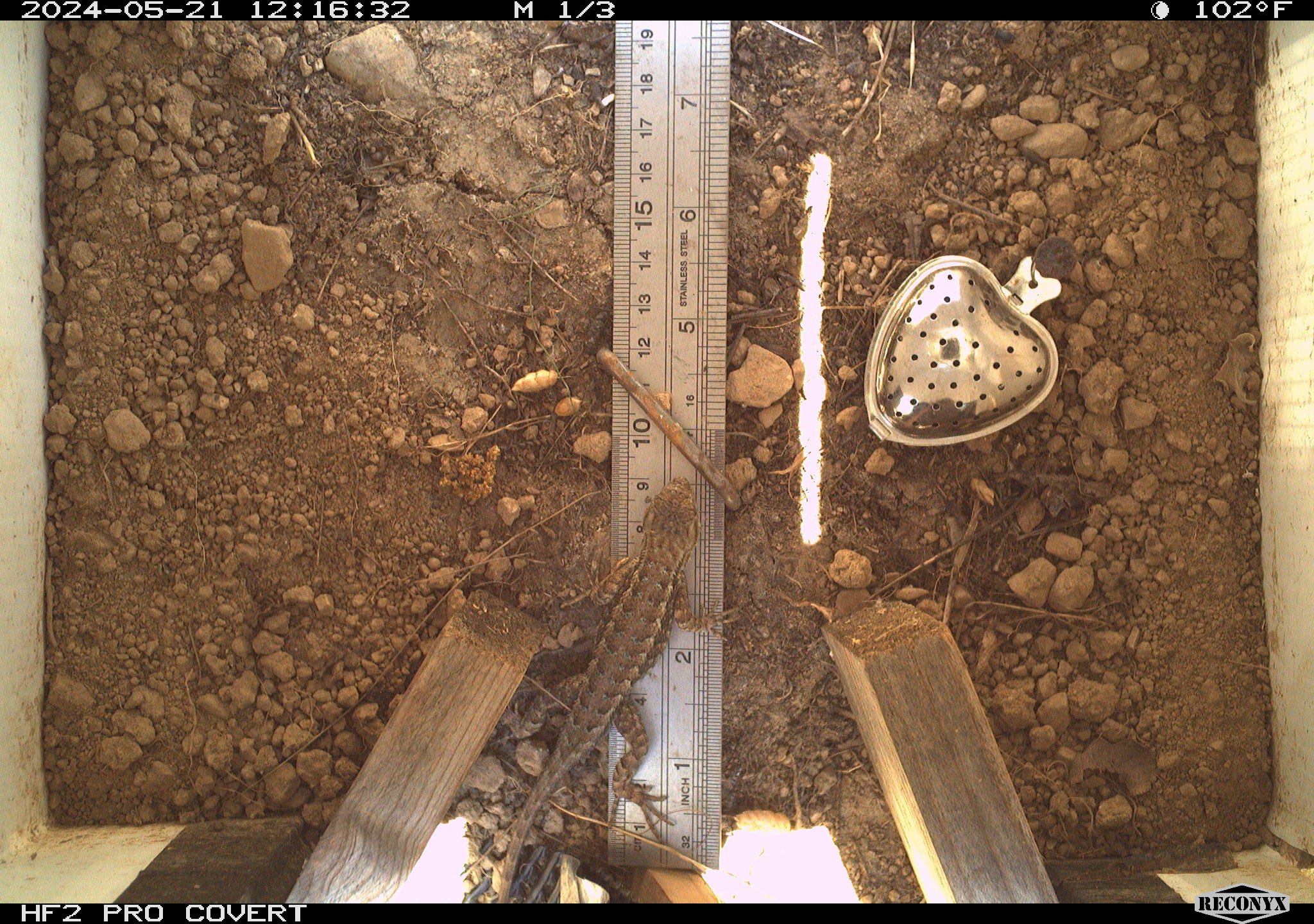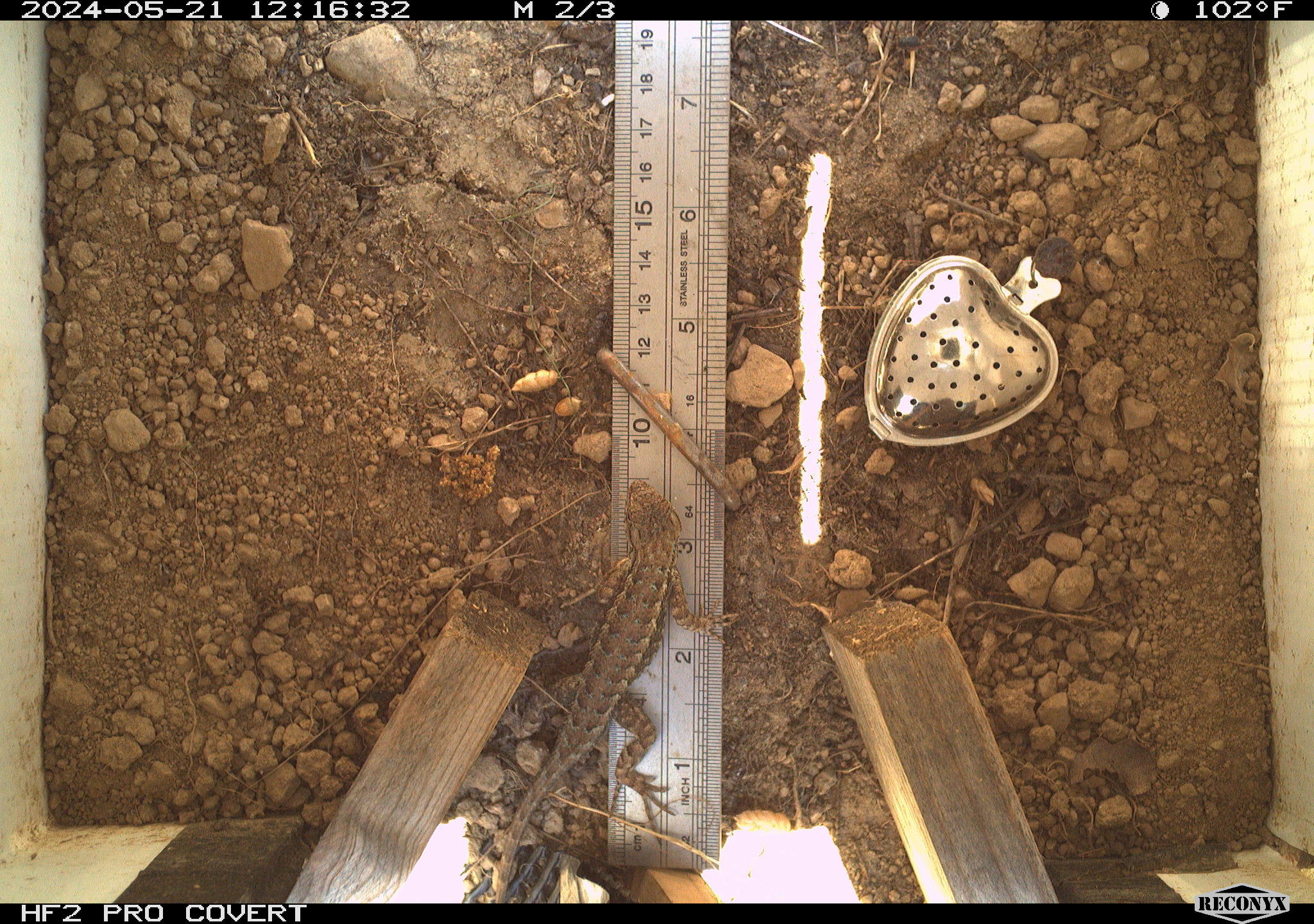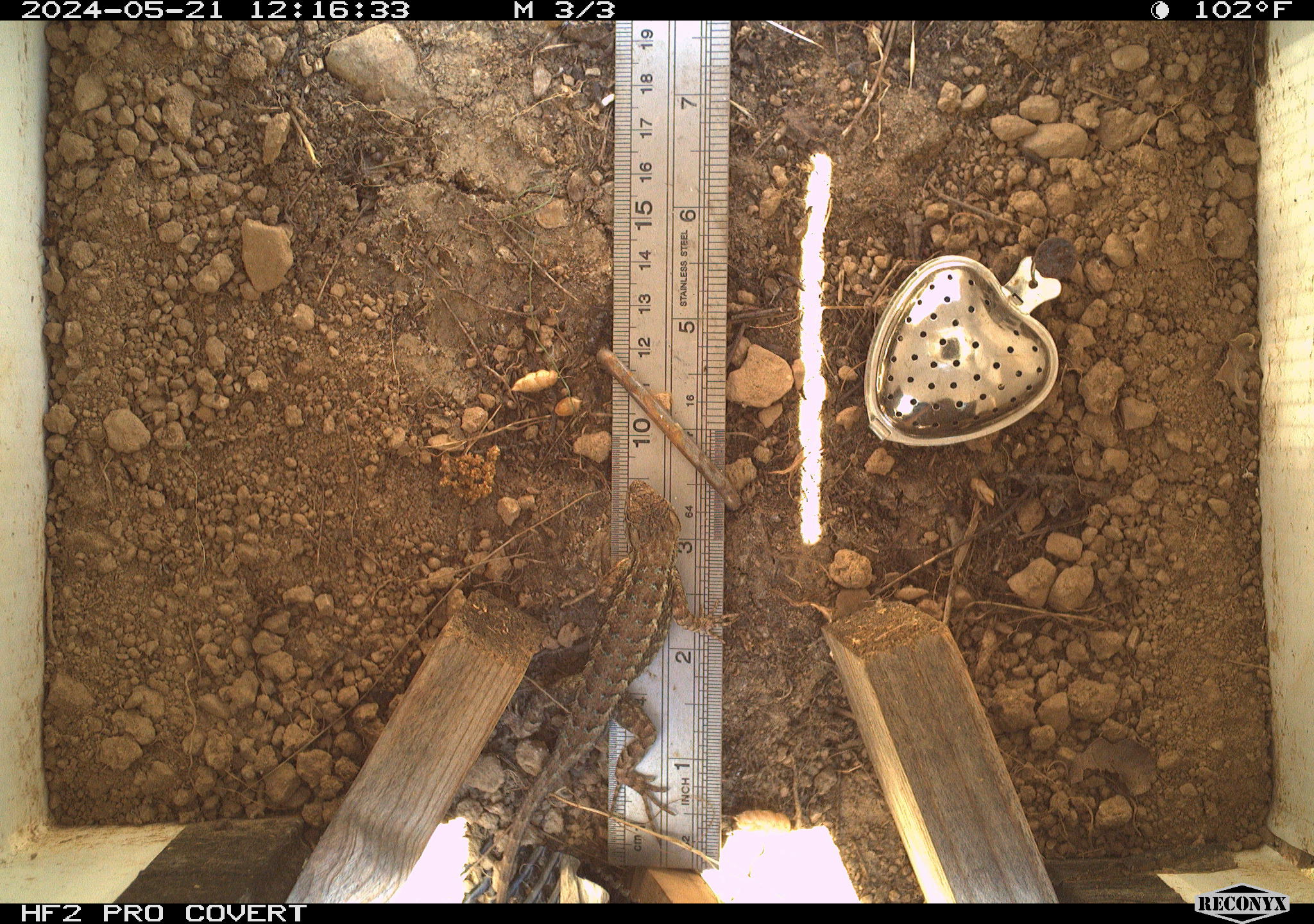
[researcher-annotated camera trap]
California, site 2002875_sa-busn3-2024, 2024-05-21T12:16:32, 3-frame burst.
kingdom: Animalia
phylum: Chordata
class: Reptilia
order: Squamata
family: Phrynosomatidae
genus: Sceloporus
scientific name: Sceloporus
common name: spiny lizards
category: sceloporus species